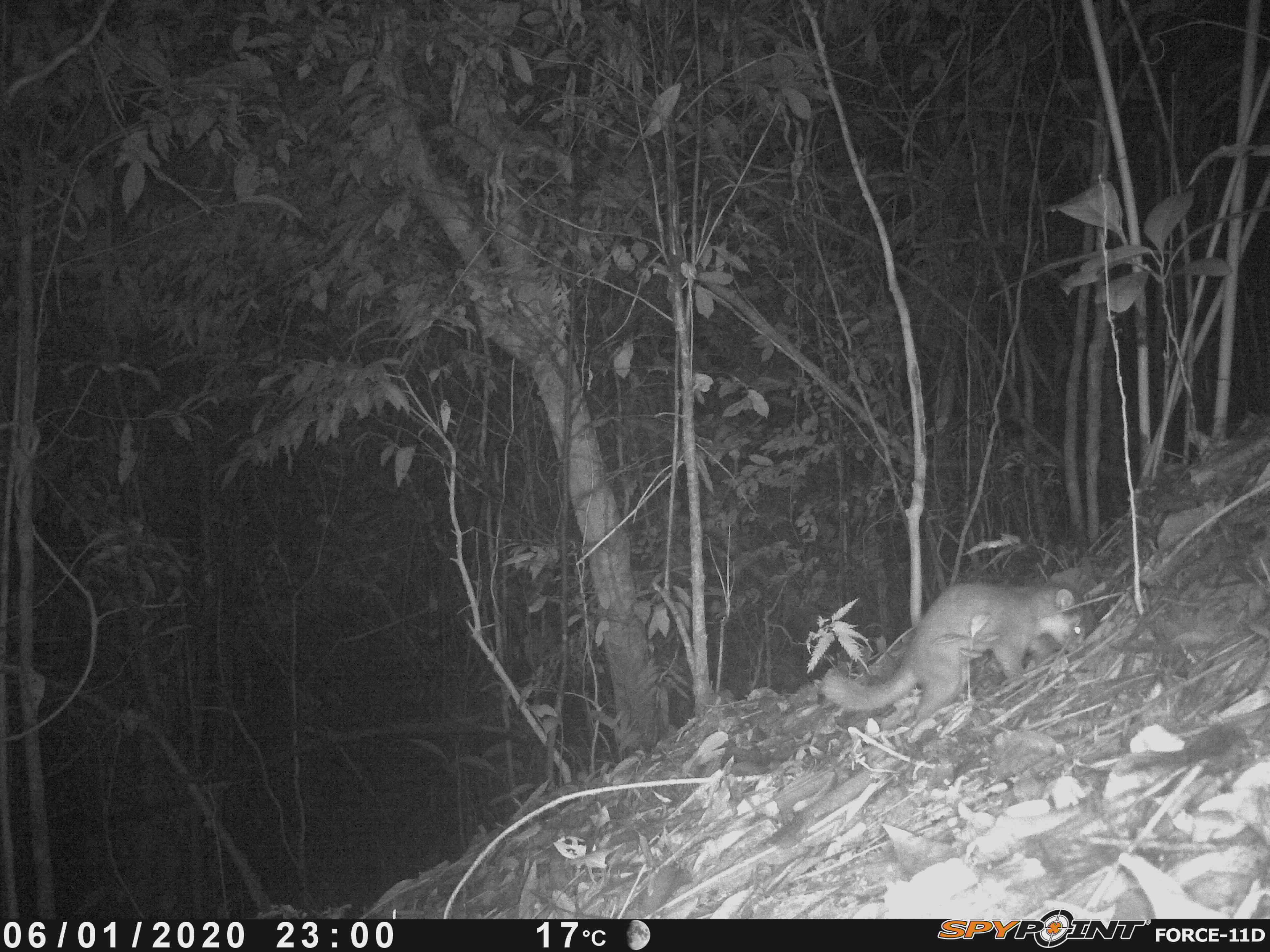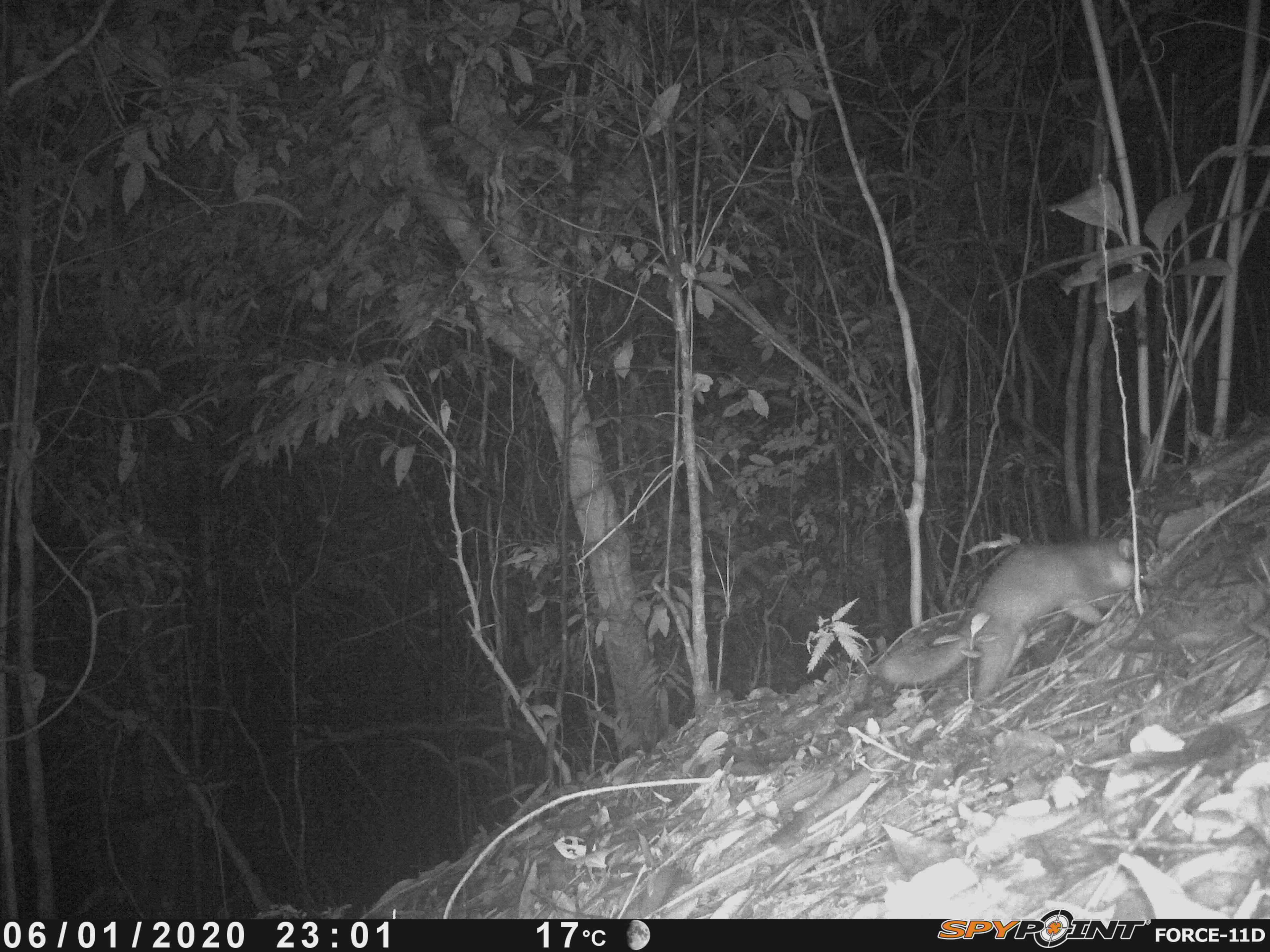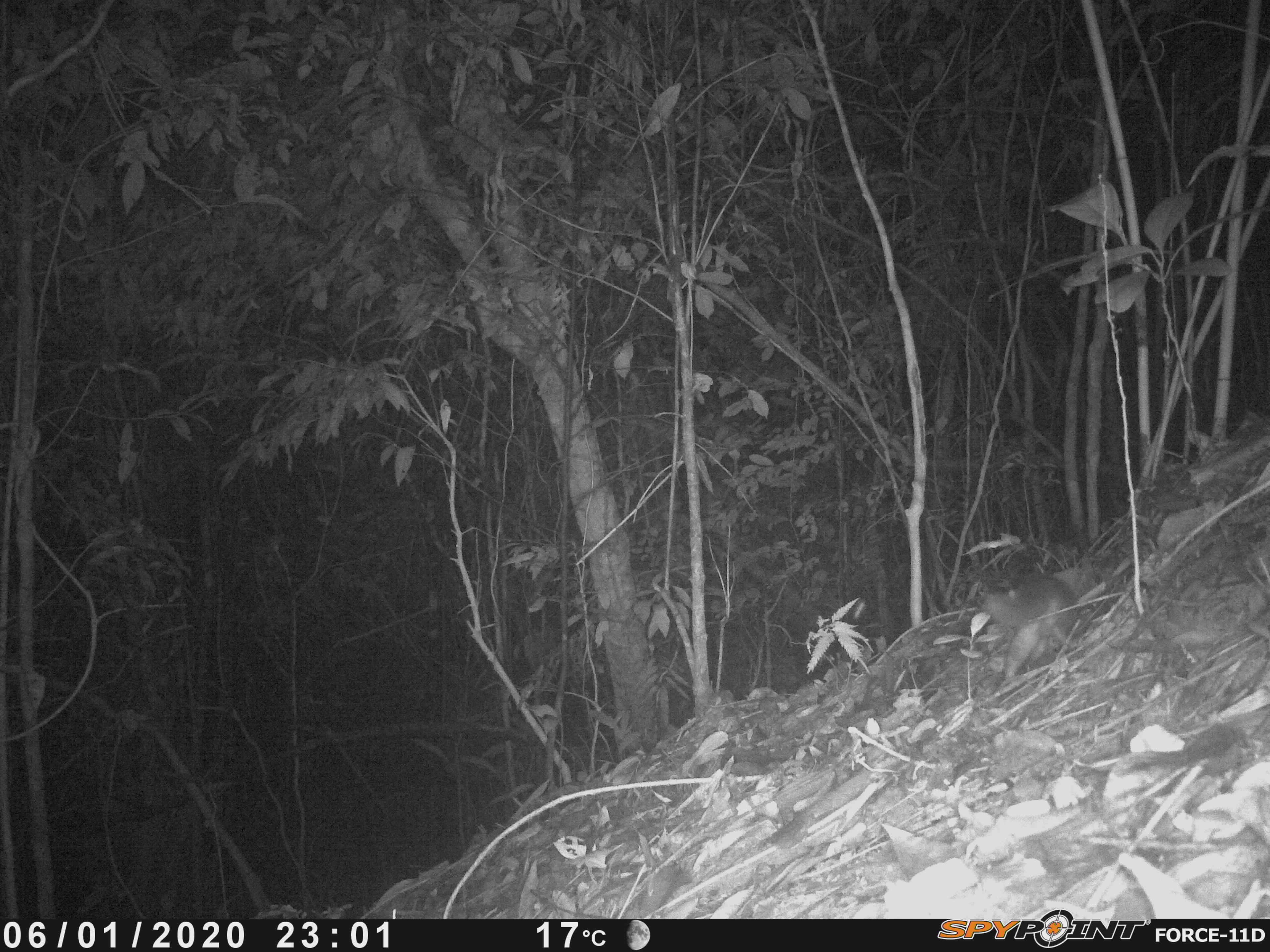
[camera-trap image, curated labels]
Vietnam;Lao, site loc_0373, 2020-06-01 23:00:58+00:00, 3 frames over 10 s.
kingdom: Animalia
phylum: Chordata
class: Mammalia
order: Carnivora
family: Mustelidae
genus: Melogale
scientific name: Melogale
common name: ferret badger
Ferret badger (Melogale). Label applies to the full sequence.